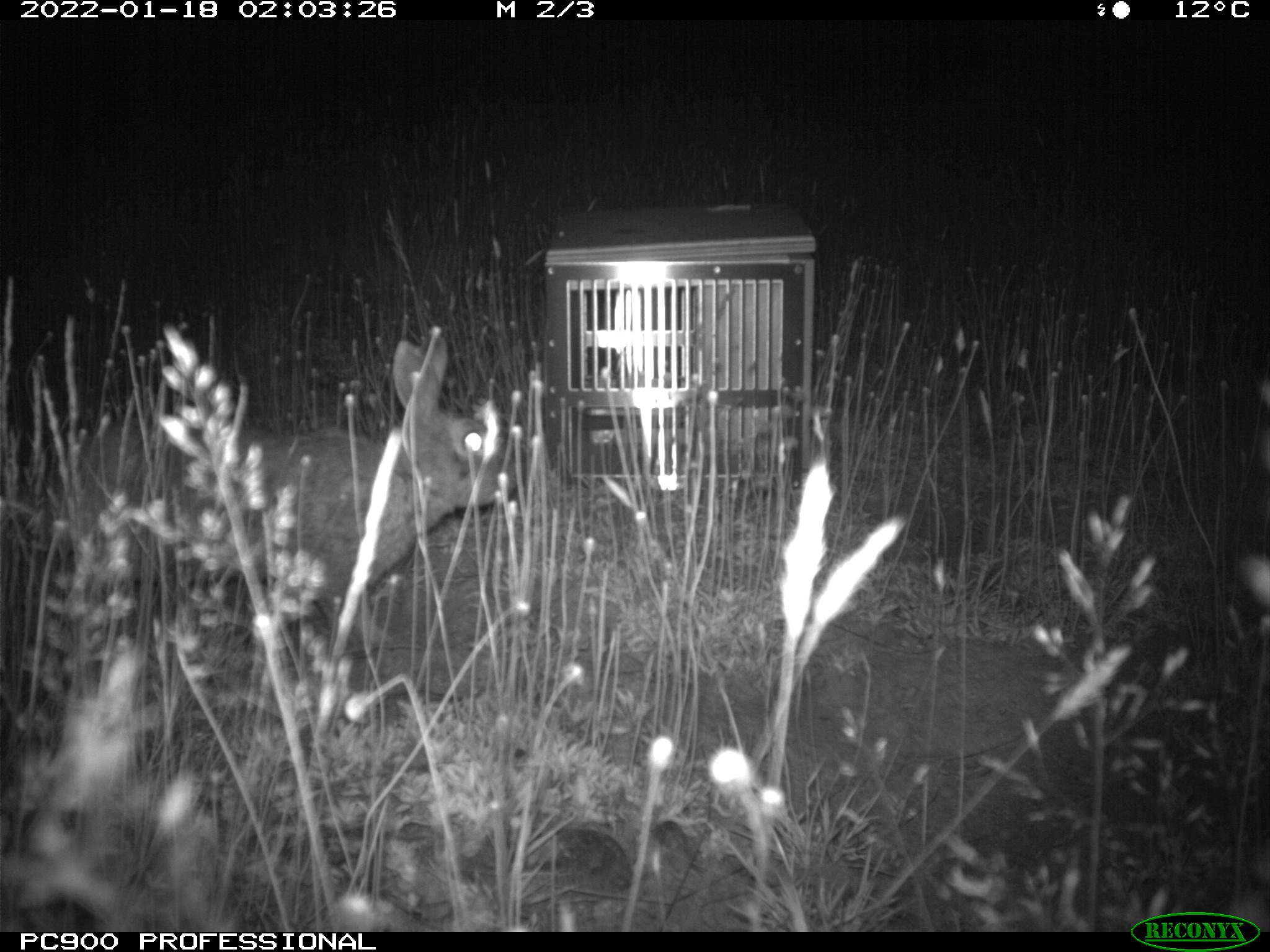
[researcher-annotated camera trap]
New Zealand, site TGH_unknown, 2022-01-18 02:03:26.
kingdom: Animalia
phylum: Chordata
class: Mammalia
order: Lagomorpha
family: Leporidae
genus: Oryctolagus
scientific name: Oryctolagus cuniculus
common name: european rabbit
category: rabbit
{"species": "rabbit (european rabbit) (Oryctolagus cuniculus)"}